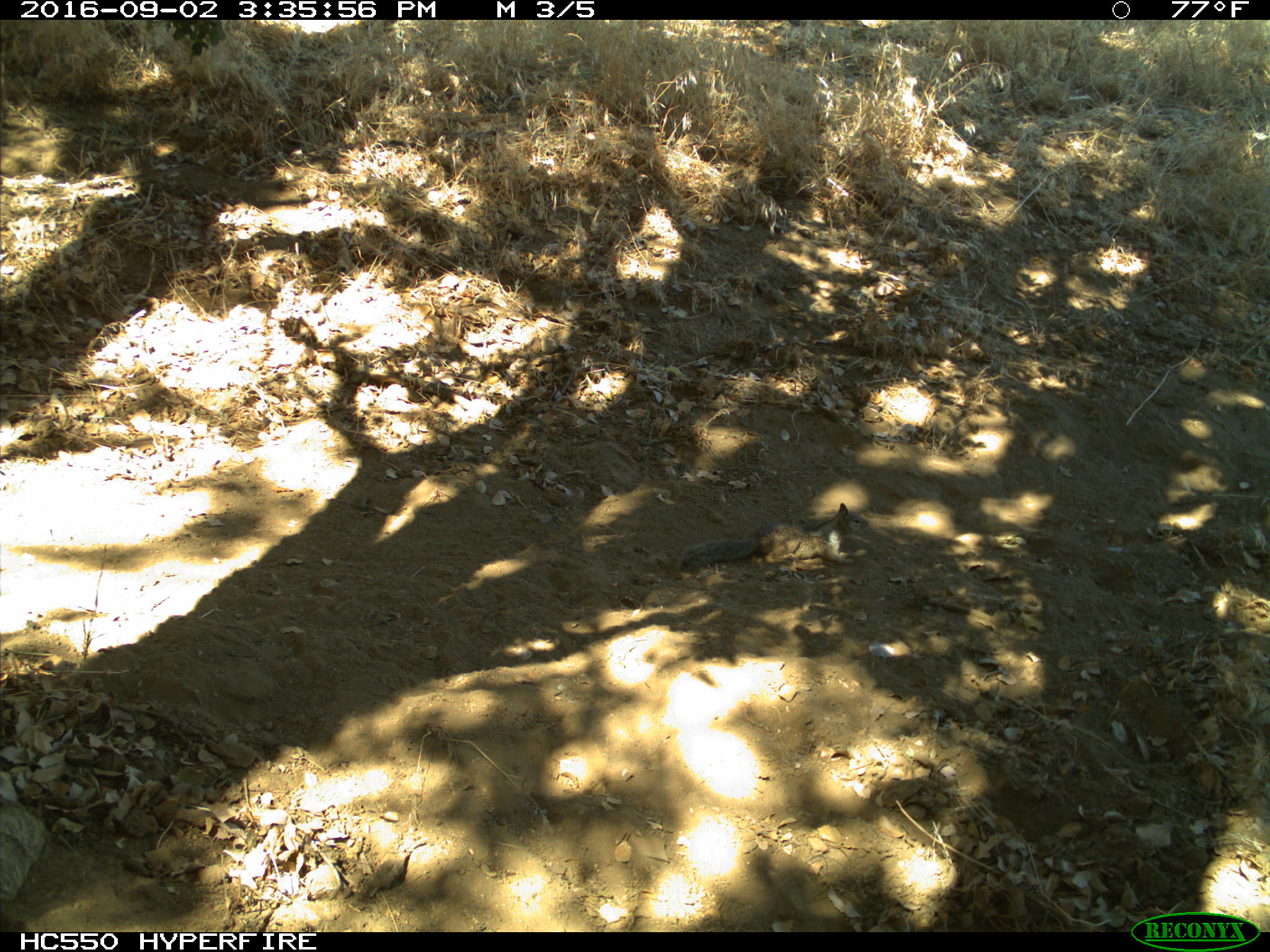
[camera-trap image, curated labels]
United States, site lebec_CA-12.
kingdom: Animalia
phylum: Chordata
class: Mammalia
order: Rodentia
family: Sciuridae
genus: Otospermophilus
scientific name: Otospermophilus beecheyi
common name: california ground squirrel